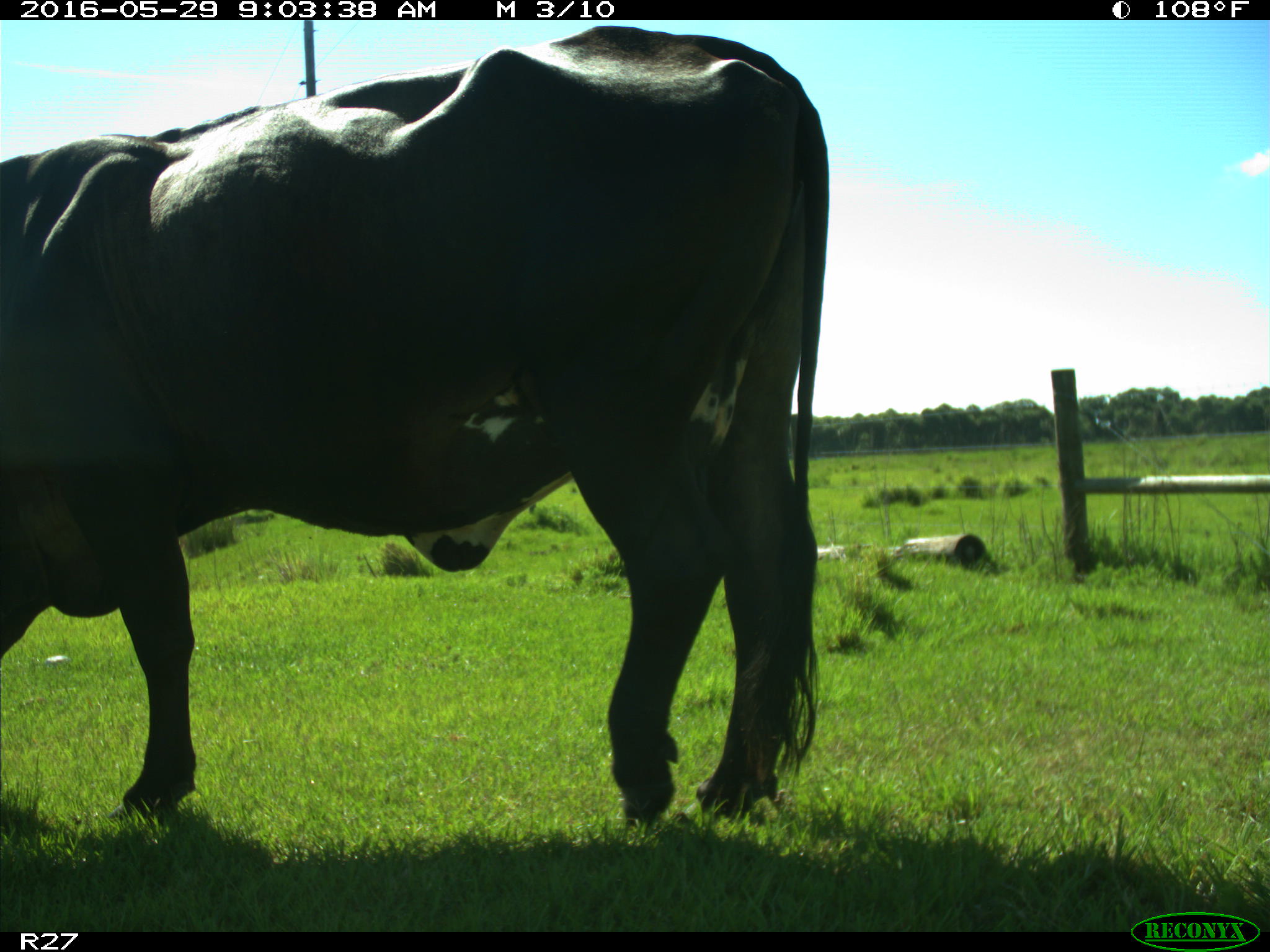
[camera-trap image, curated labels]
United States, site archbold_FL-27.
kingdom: Animalia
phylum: Chordata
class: Mammalia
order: Artiodactyla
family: Bovidae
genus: Bos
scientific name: Bos taurus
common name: domestic cow